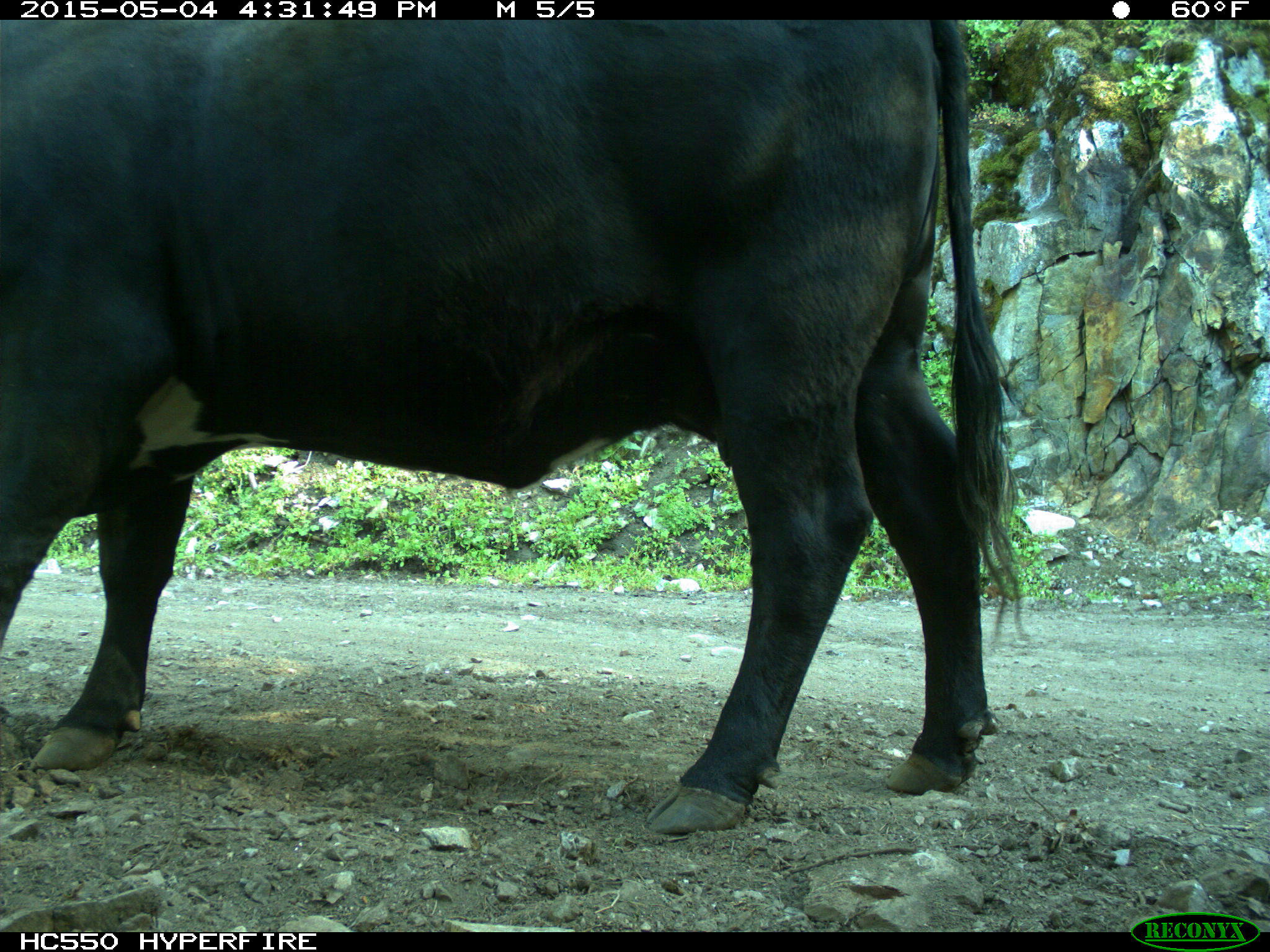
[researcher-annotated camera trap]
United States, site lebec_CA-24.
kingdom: Animalia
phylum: Chordata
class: Mammalia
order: Artiodactyla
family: Bovidae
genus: Bos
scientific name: Bos taurus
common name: domestic cow